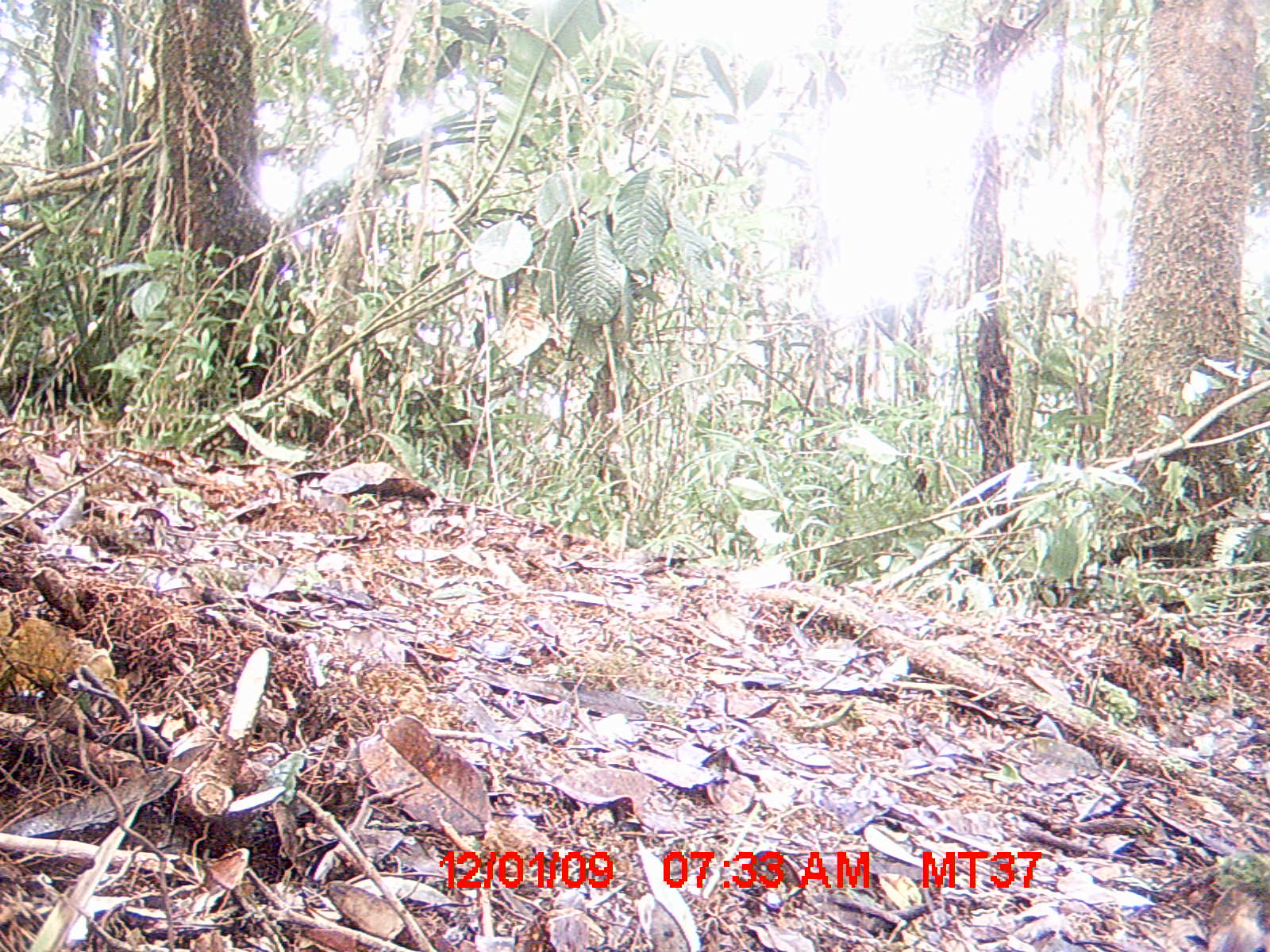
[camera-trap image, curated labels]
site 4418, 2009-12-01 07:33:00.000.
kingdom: Animalia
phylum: Chordata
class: Aves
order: Cuculiformes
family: Cuculidae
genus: Coua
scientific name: Coua serriana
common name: red-breasted coua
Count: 1.